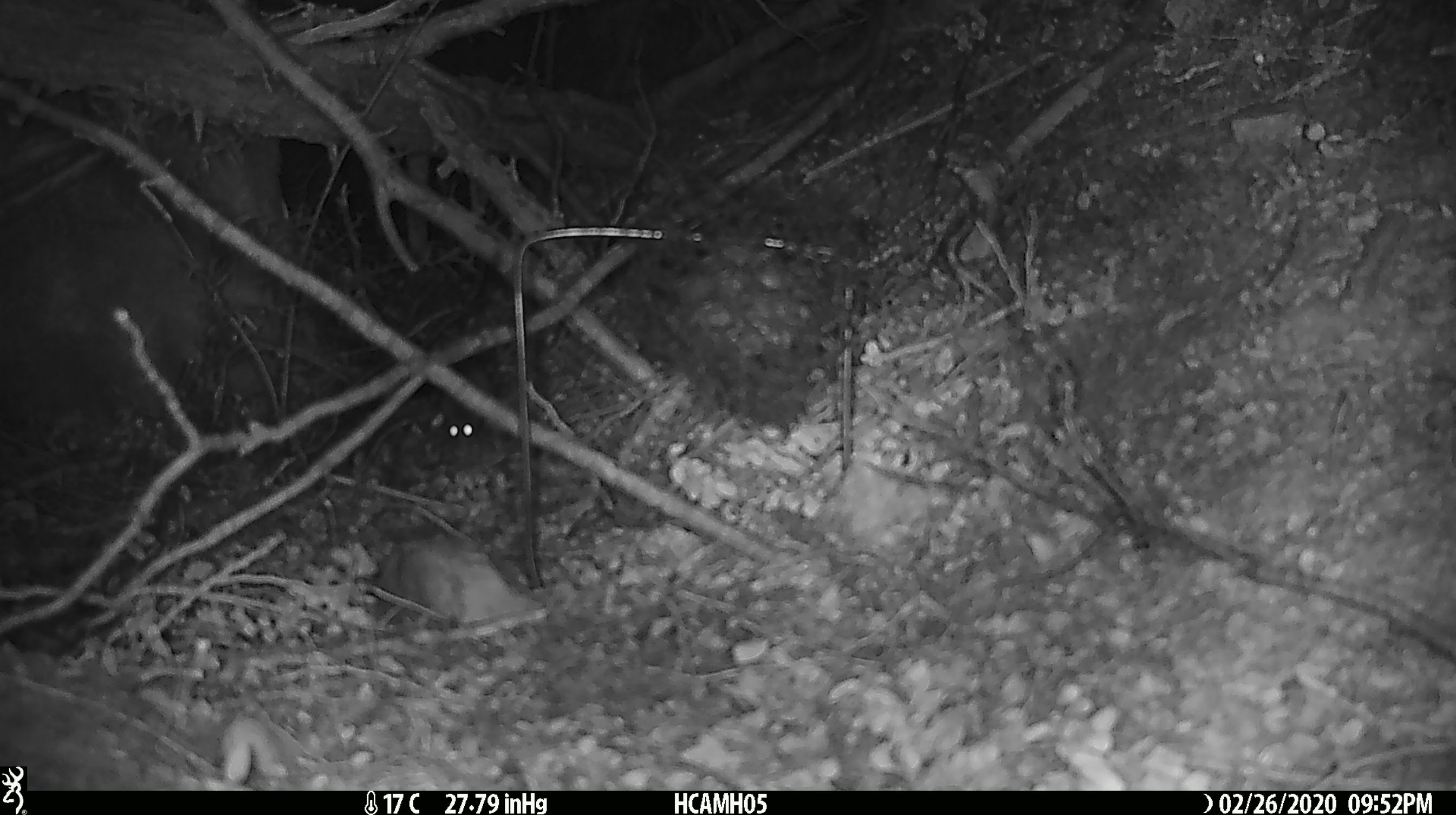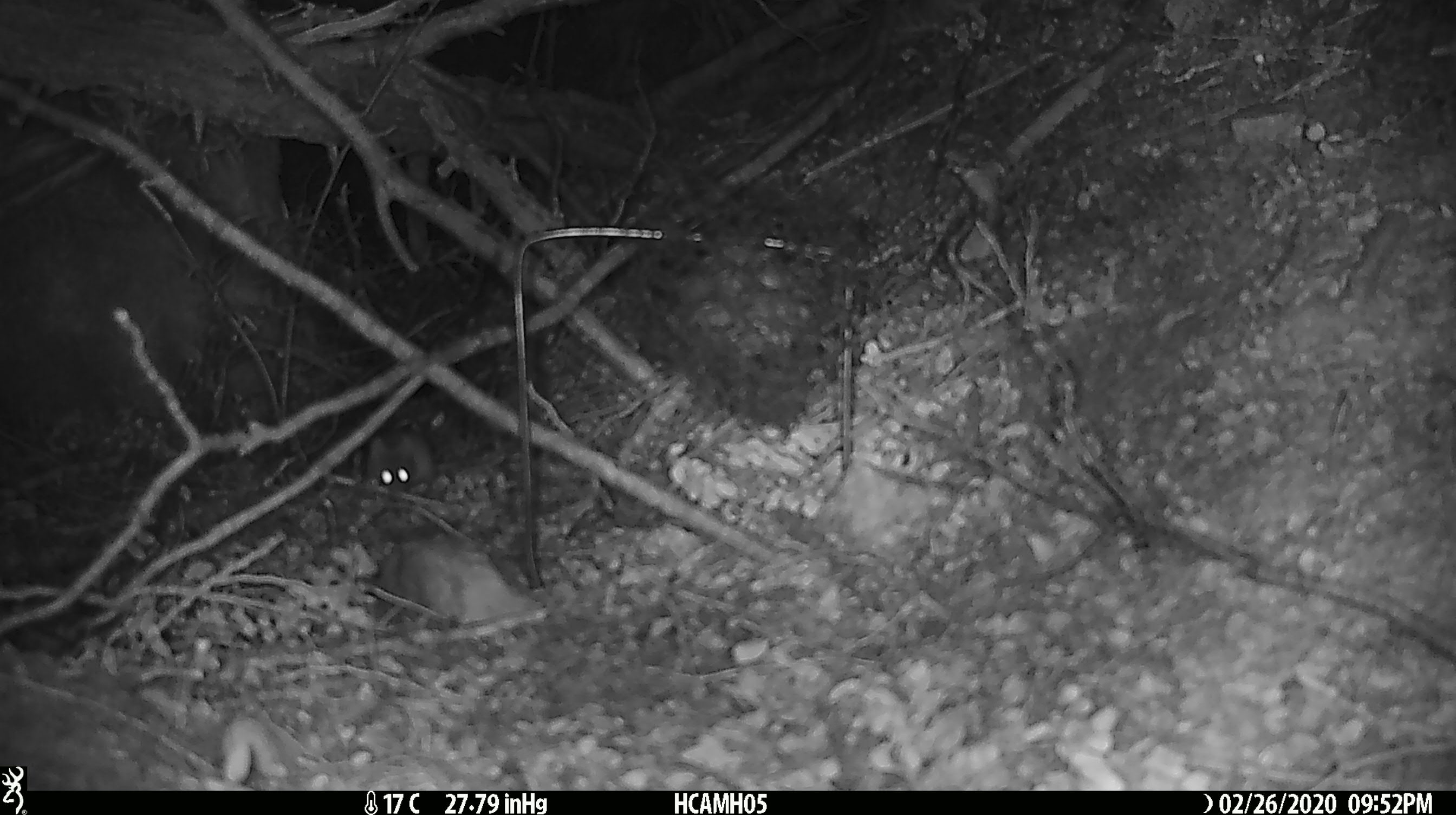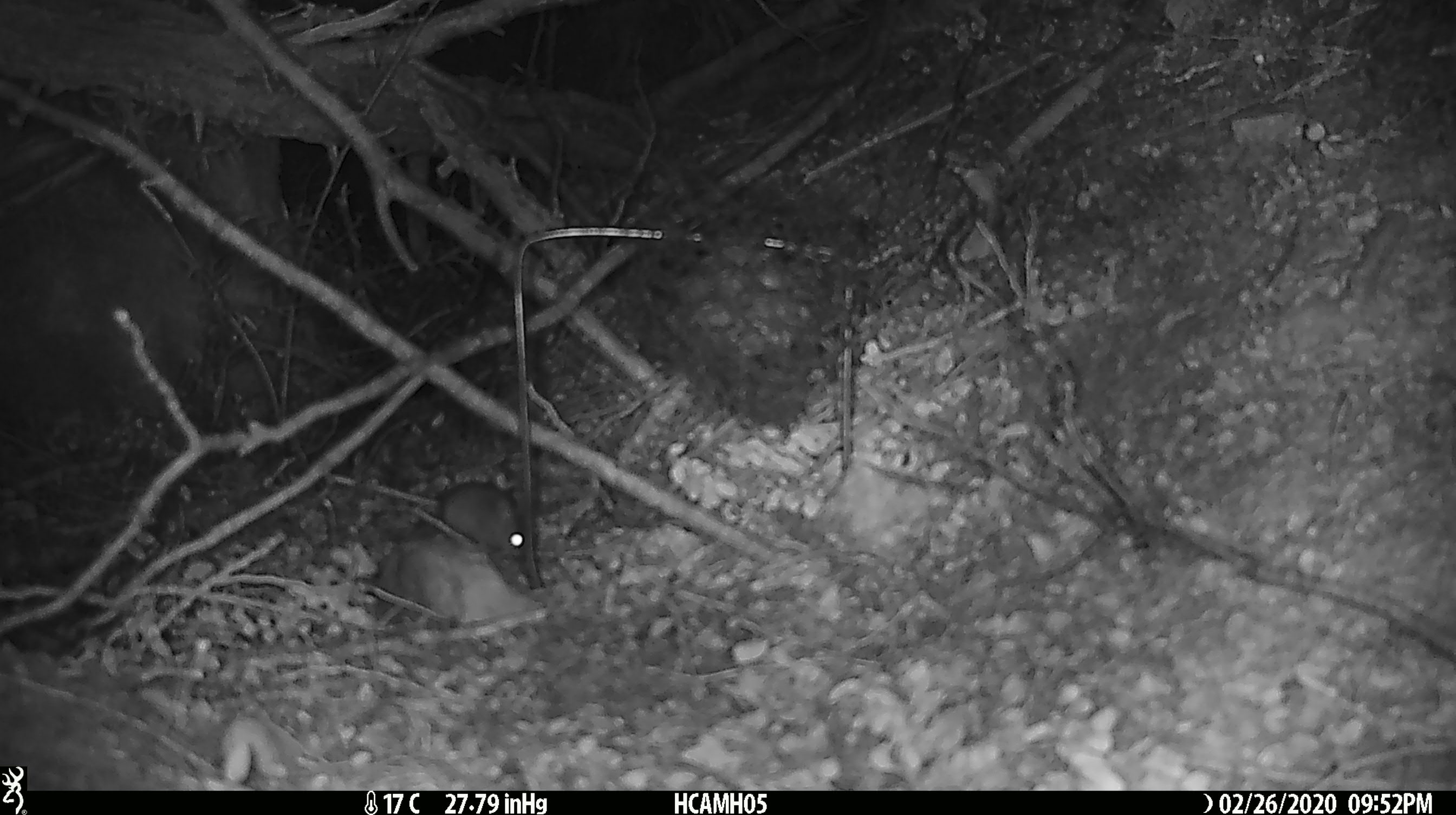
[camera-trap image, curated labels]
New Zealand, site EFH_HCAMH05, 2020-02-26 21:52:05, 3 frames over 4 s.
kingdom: Animalia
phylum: Chordata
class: Mammalia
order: Rodentia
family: Muridae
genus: Mus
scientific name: Mus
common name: mouse